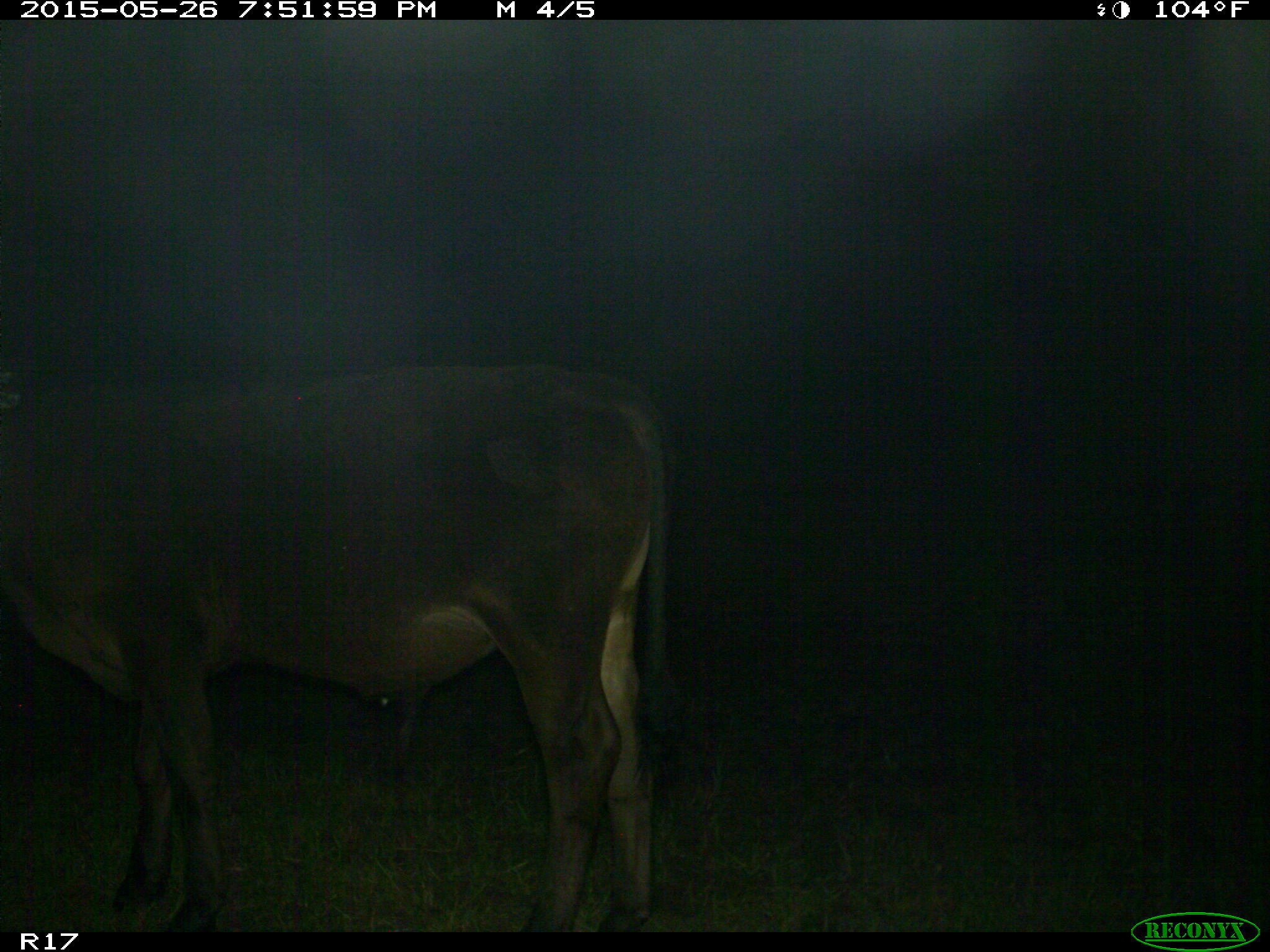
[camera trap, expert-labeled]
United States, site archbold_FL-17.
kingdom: Animalia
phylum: Chordata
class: Mammalia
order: Artiodactyla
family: Bovidae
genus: Bos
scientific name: Bos taurus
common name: domestic cow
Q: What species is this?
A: Bos taurus (domestic cow).